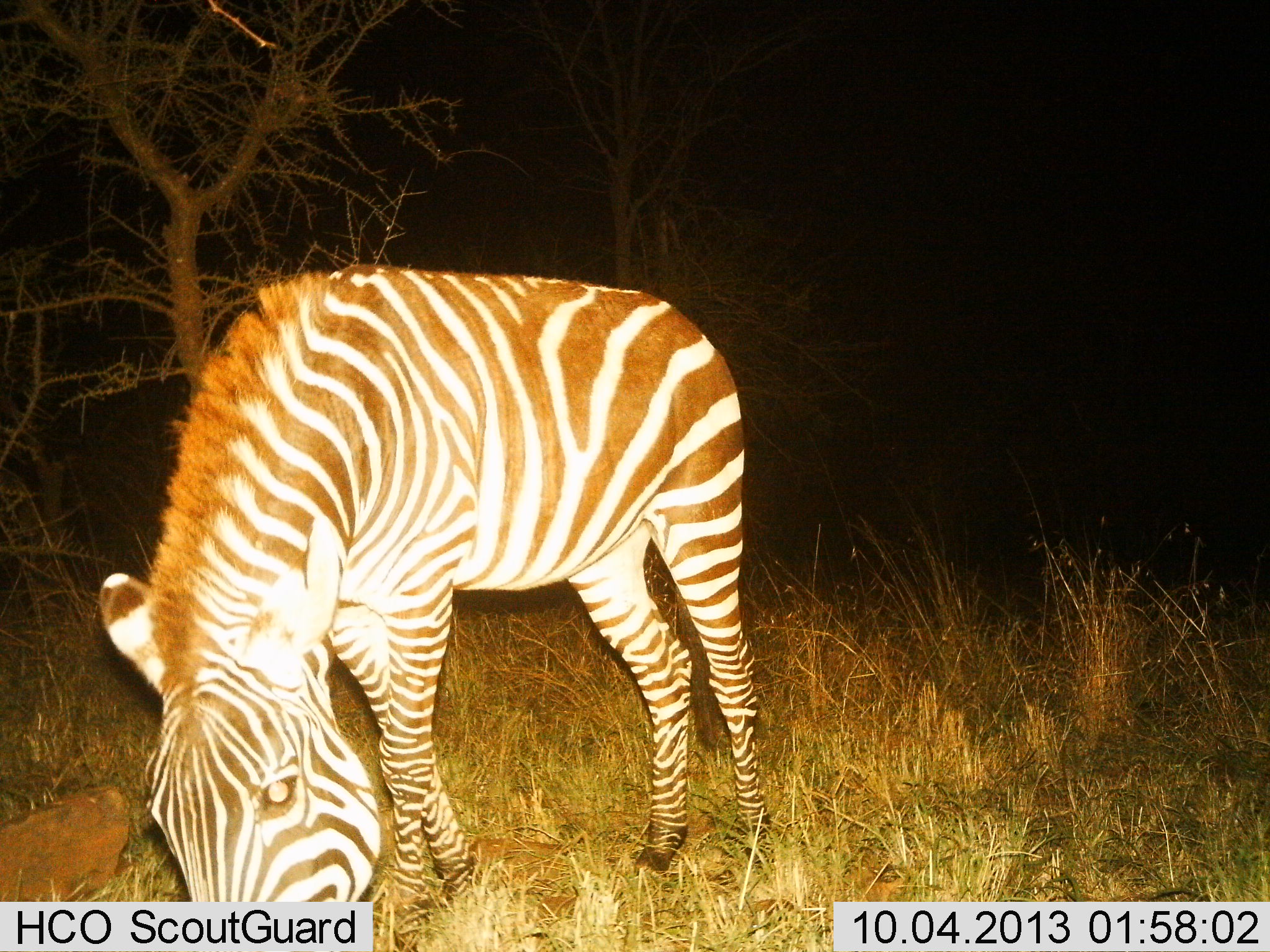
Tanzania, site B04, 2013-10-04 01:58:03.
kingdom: Animalia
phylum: Chordata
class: Mammalia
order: Perissodactyla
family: Equidae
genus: Equus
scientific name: Equus quagga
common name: plains zebra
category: zebra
Zebra (plains zebra) (Equus quagga), count 1. Behavior (volunteer vote fractions): standing 40%, resting 0%, moving 0%, interacting 7%. Young present (vote fraction): 0%. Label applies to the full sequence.